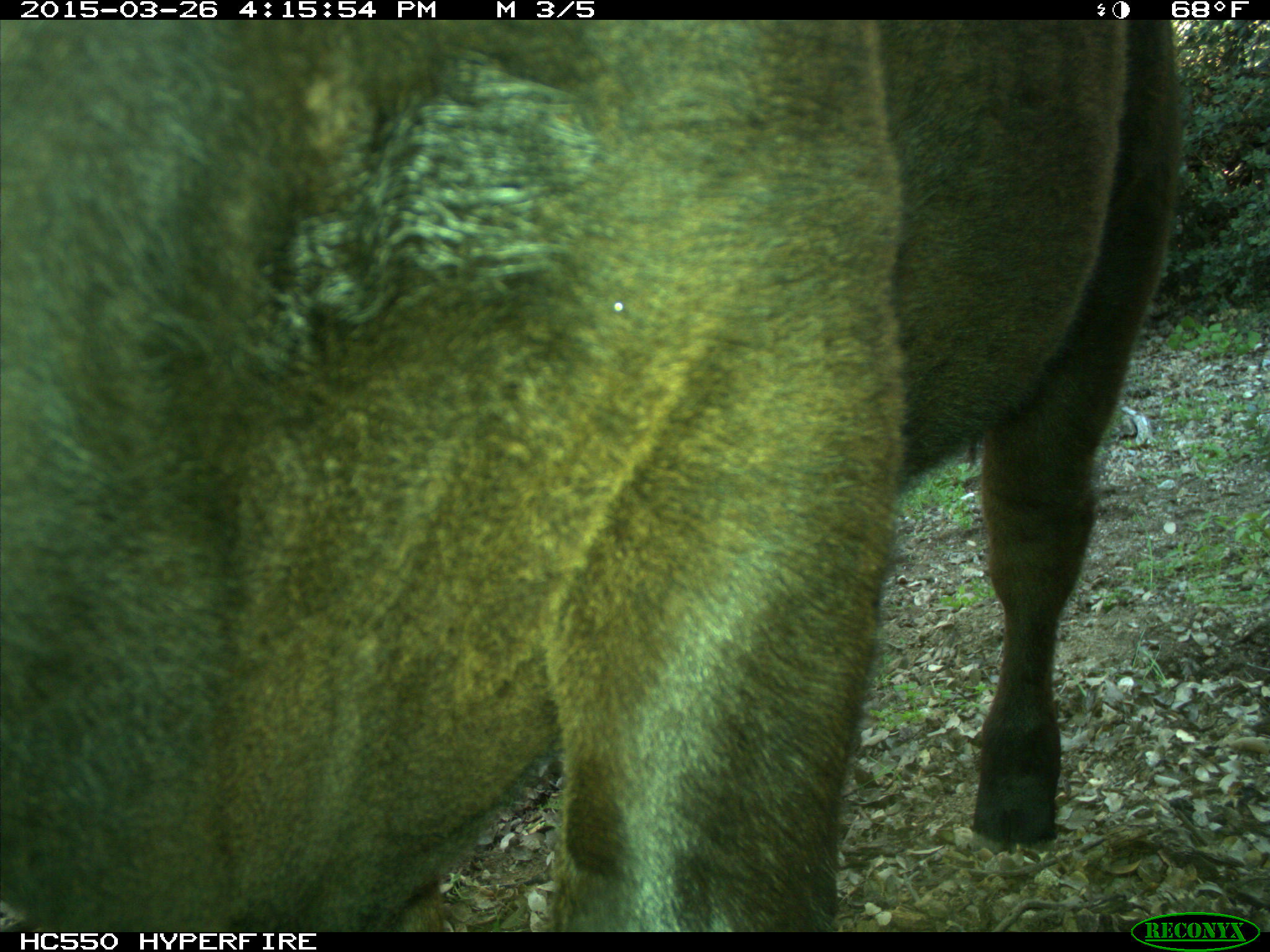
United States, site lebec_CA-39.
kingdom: Animalia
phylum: Chordata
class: Mammalia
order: Artiodactyla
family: Bovidae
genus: Bos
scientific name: Bos taurus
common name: domestic cow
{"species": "Bos taurus (domestic cow)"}